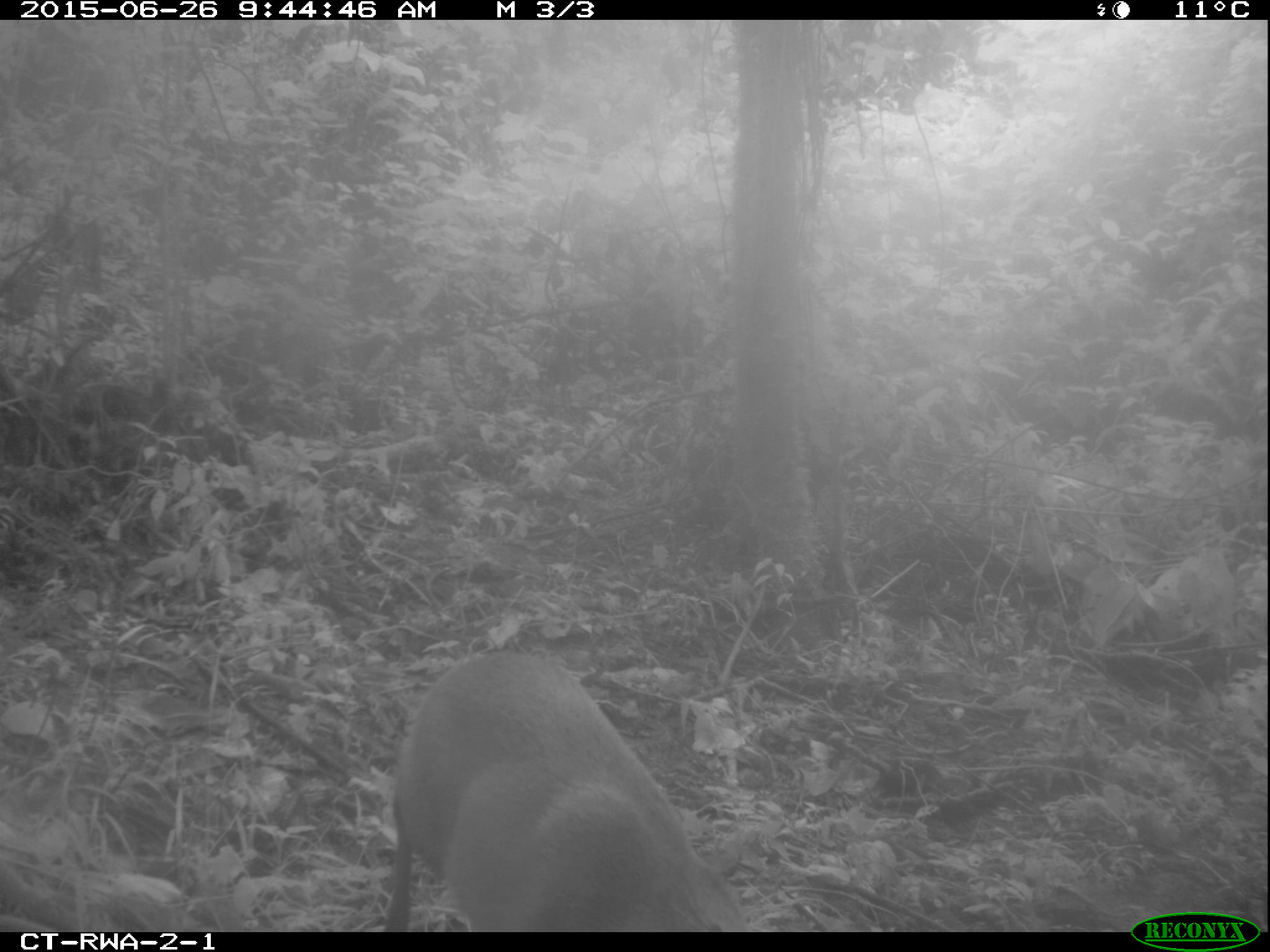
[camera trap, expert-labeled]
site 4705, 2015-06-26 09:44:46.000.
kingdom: Animalia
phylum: Chordata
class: Mammalia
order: Artiodactyla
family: Bovidae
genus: Cephalophus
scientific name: Cephalophus nigrifrons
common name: black-fronted duiker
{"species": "Cephalophus nigrifrons (black-fronted duiker)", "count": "1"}